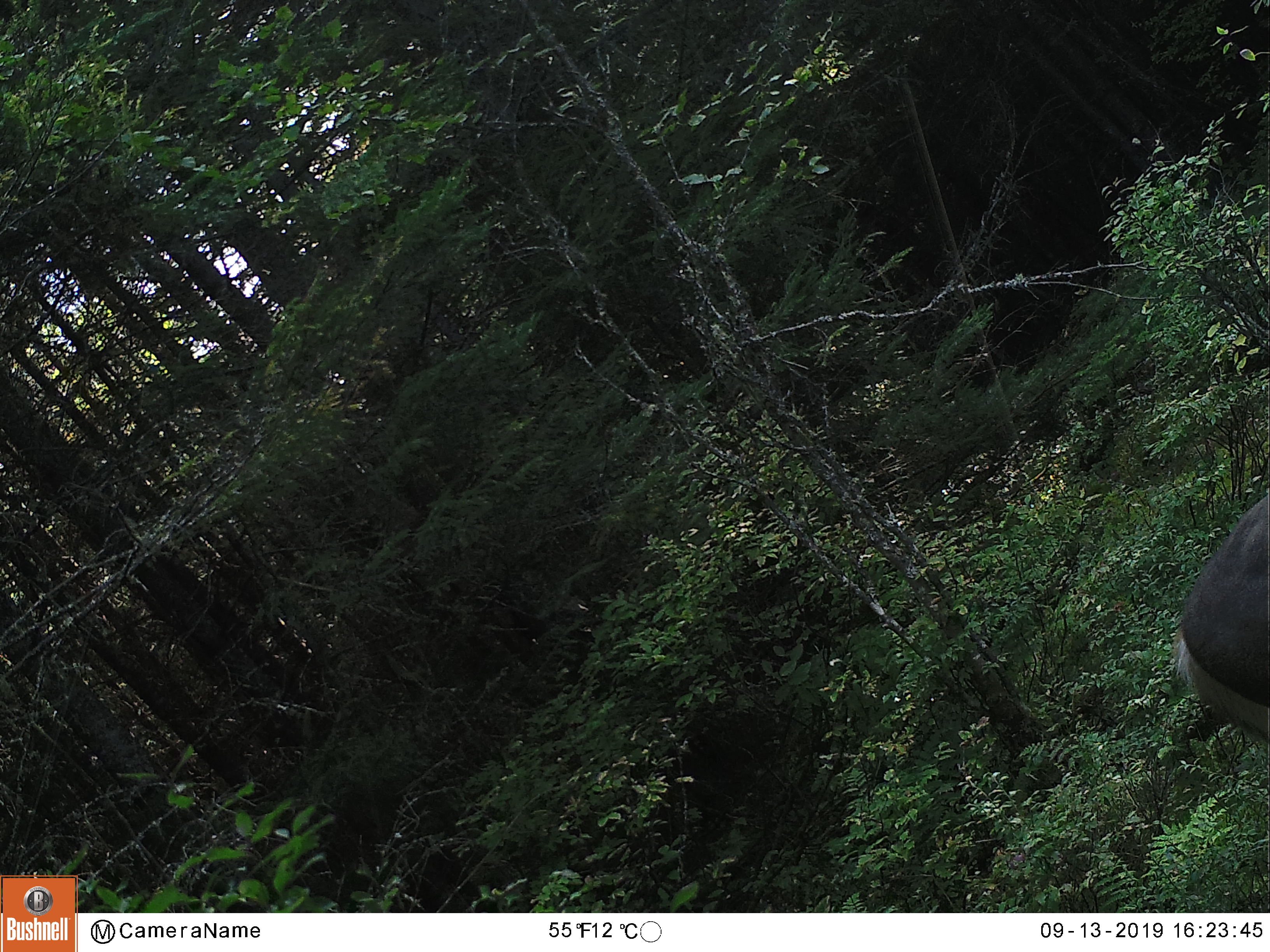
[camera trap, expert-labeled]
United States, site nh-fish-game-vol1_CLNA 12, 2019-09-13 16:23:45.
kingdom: Animalia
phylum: Chordata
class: Mammalia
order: Artiodactyla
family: Cervidae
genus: Odocoileus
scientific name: Odocoileus virginianus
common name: white-tailed deer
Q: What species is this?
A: White-tailed deer (Odocoileus virginianus).